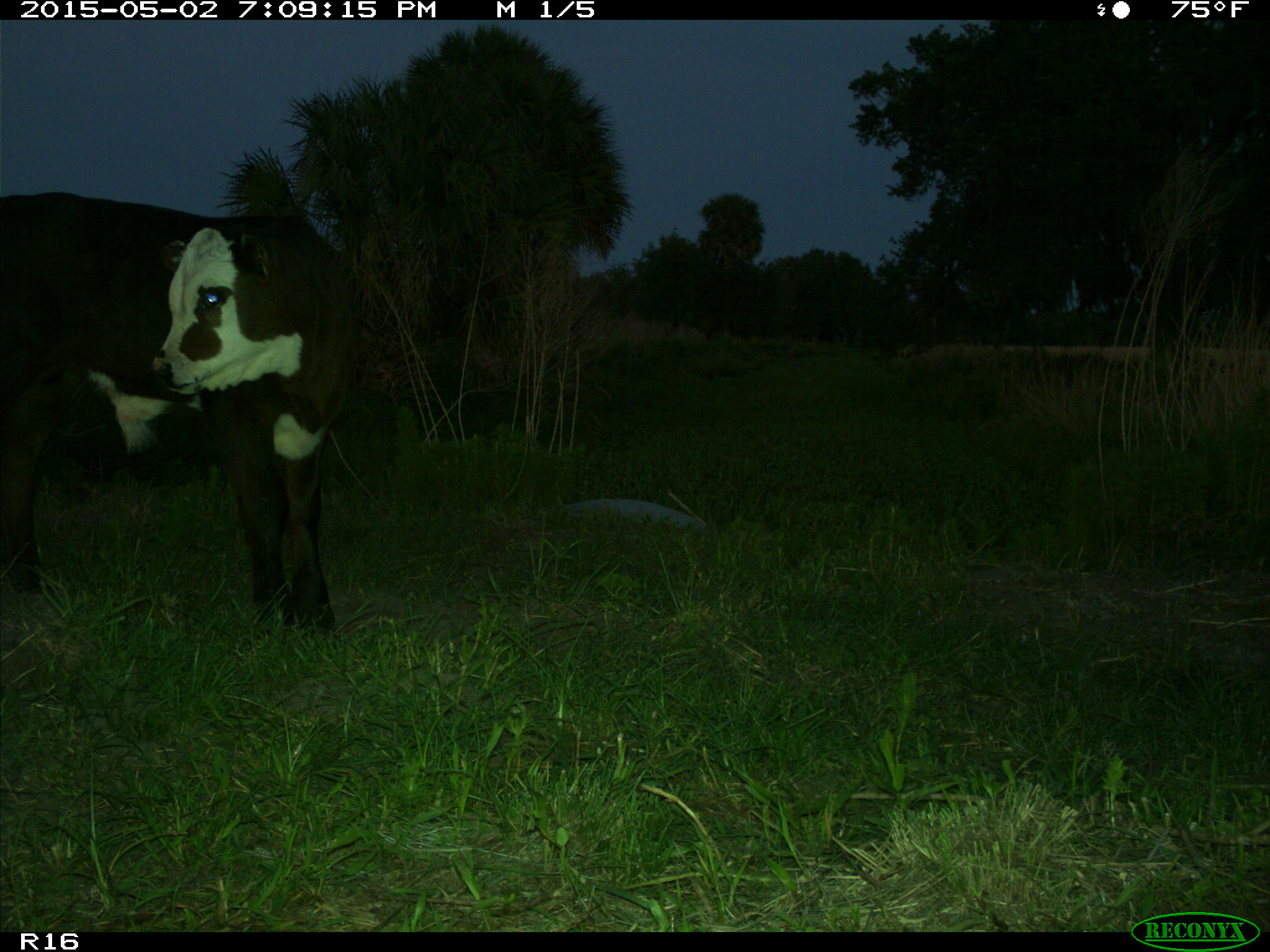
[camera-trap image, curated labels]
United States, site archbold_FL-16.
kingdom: Animalia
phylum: Chordata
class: Mammalia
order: Artiodactyla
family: Bovidae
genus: Bos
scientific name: Bos taurus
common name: domestic cow